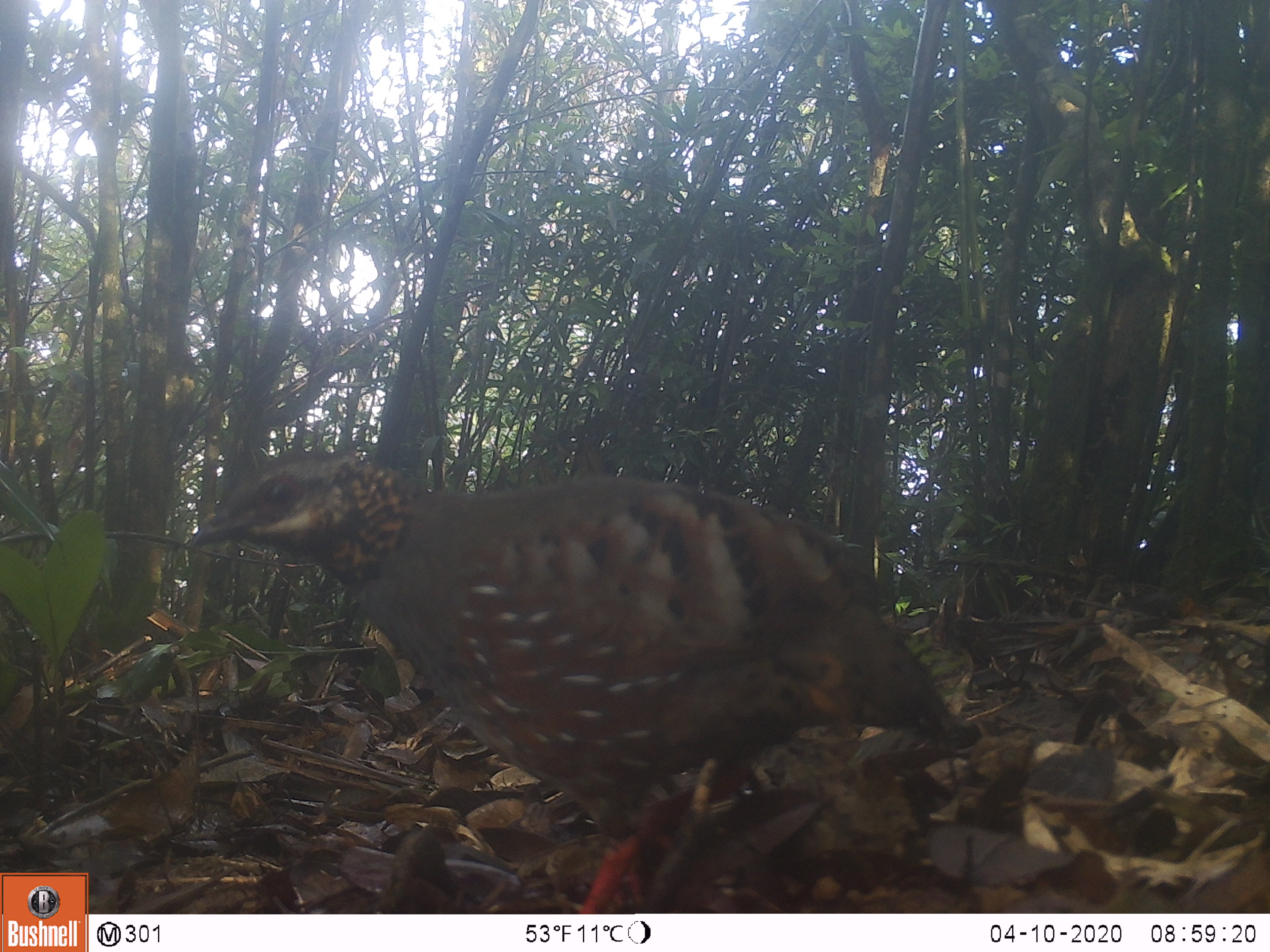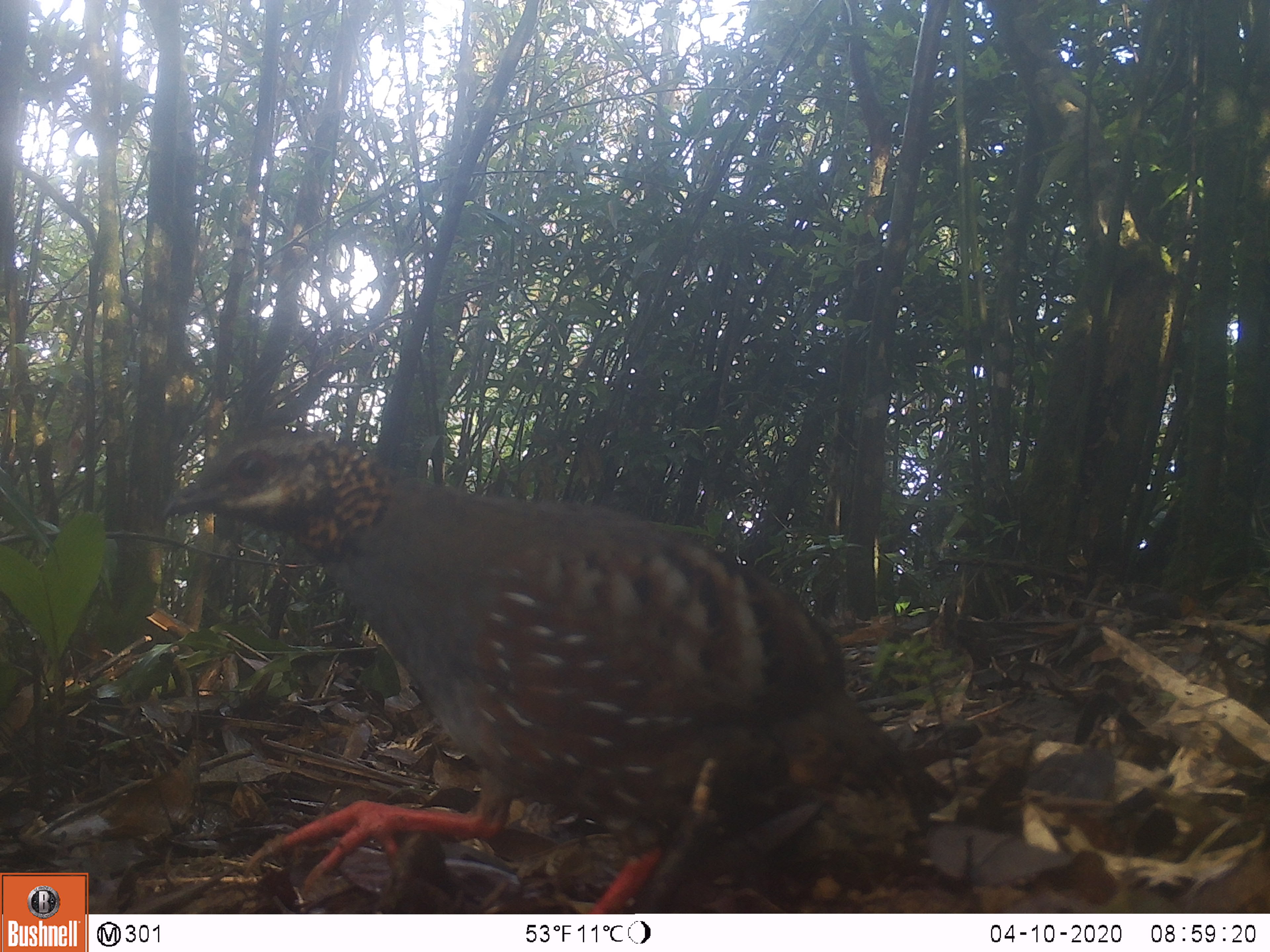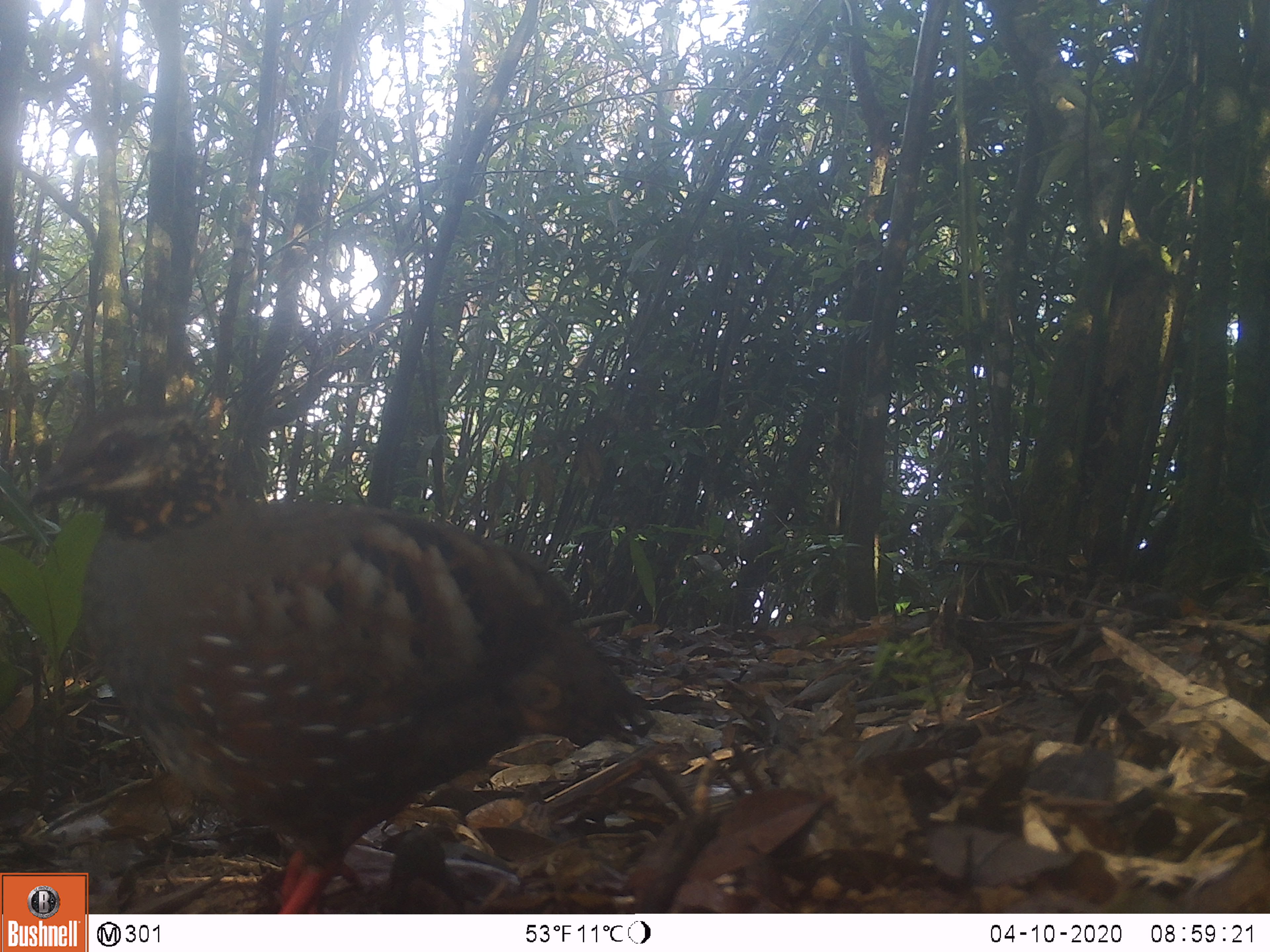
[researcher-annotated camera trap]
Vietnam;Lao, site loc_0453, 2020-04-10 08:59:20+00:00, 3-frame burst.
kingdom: Animalia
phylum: Chordata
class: Aves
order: Galliformes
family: Phasianidae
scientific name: Phasianidae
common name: partridge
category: unidentified partridge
Unidentified partridge (partridge) (Phasianidae). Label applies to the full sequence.